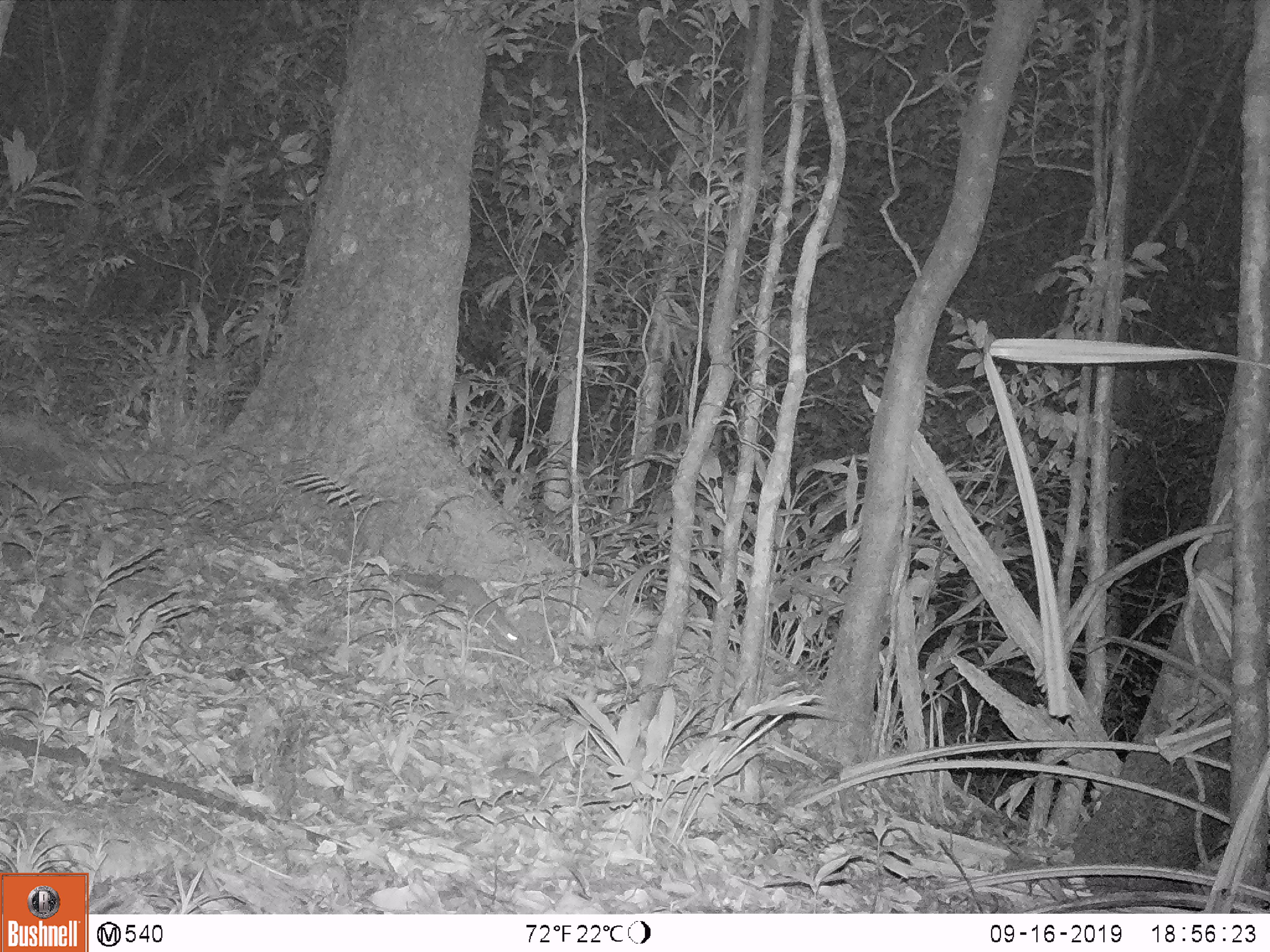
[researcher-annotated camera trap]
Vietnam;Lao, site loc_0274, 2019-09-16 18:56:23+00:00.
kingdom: Animalia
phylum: Chordata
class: Mammalia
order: Carnivora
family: Mustelidae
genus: Melogale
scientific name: Melogale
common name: ferret badger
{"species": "ferret badger (Melogale)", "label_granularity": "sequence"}